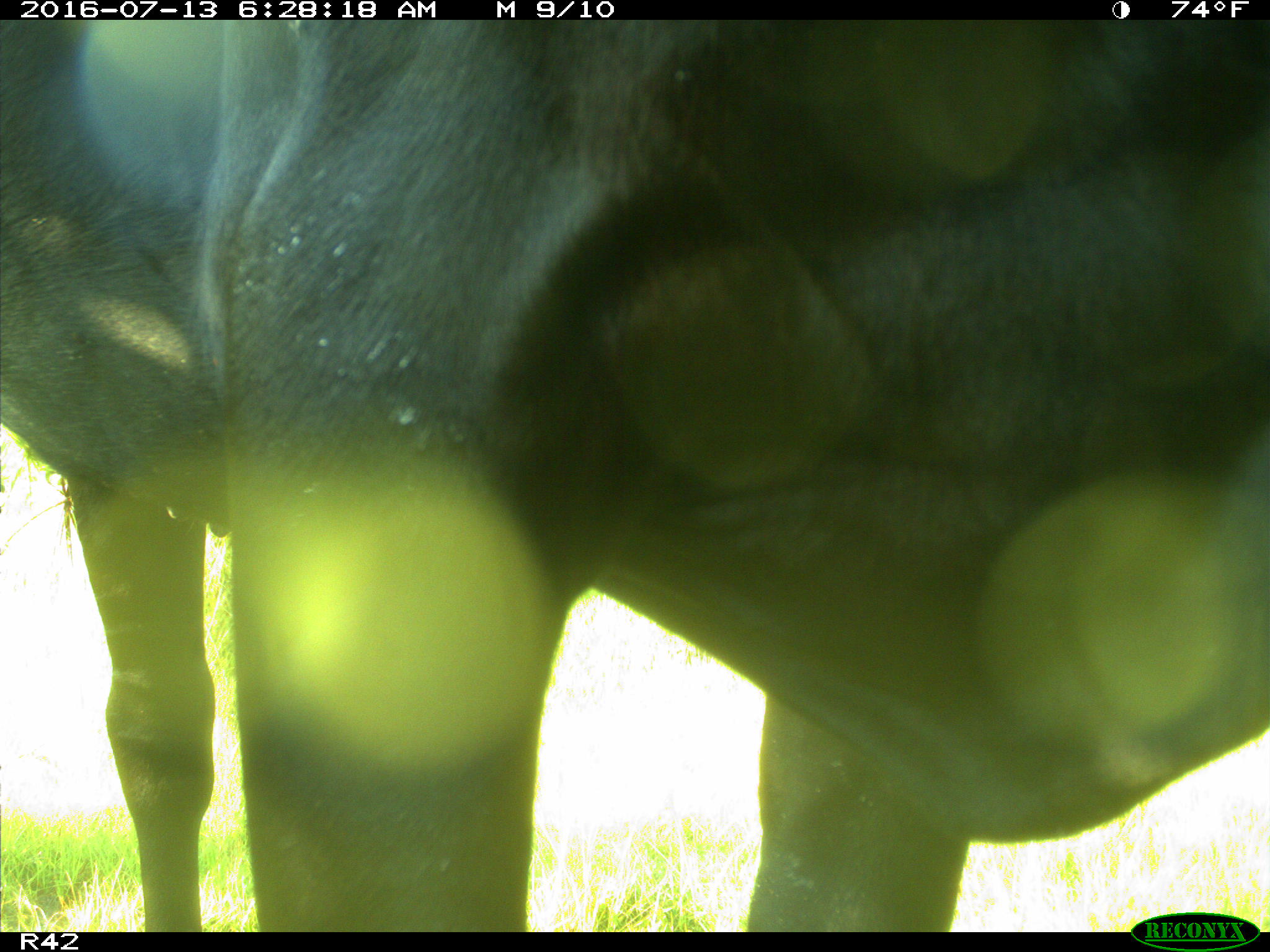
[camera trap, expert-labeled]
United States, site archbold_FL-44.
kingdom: Animalia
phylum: Chordata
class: Mammalia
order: Artiodactyla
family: Bovidae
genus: Bos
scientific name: Bos taurus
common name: domestic cow